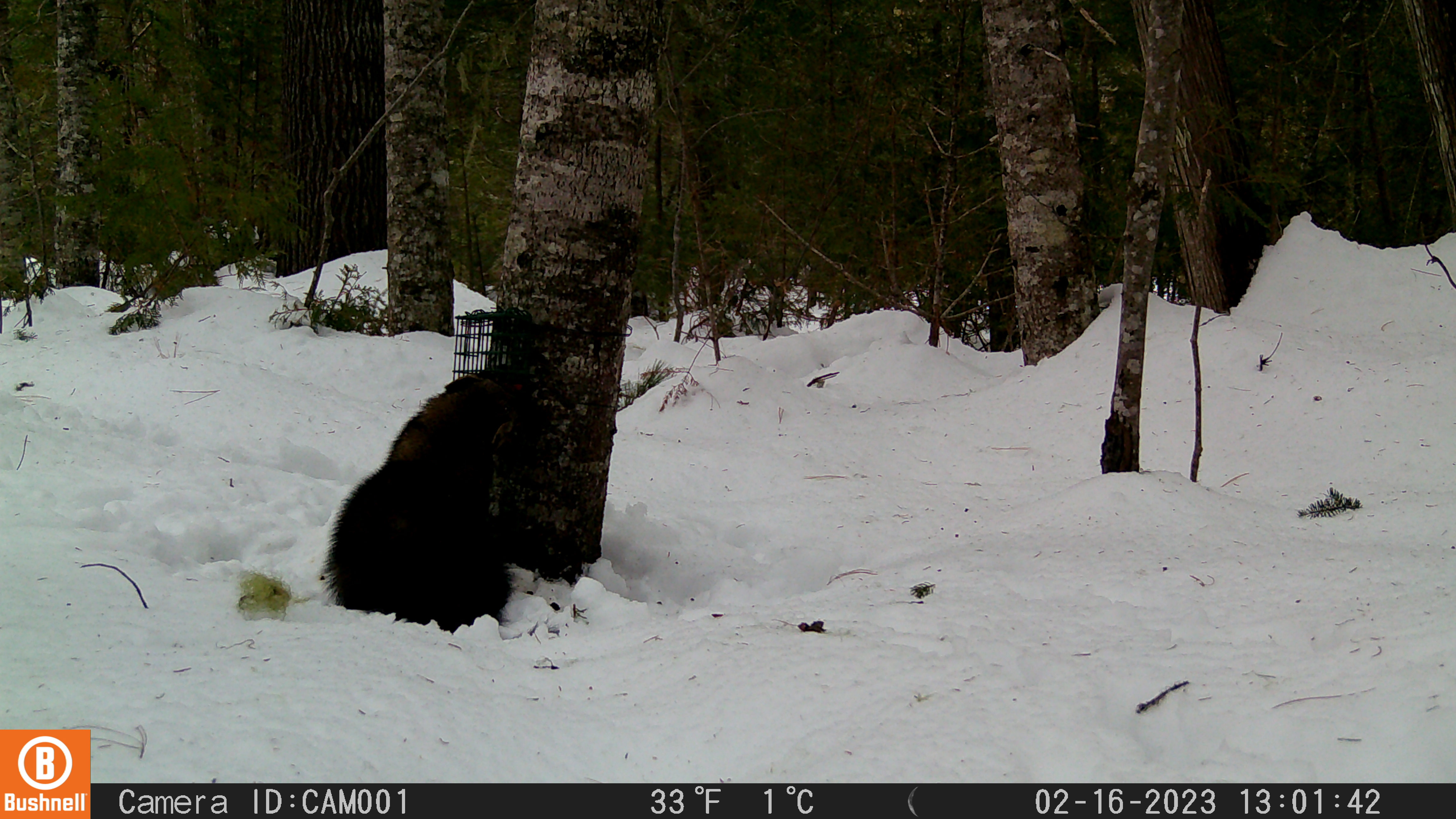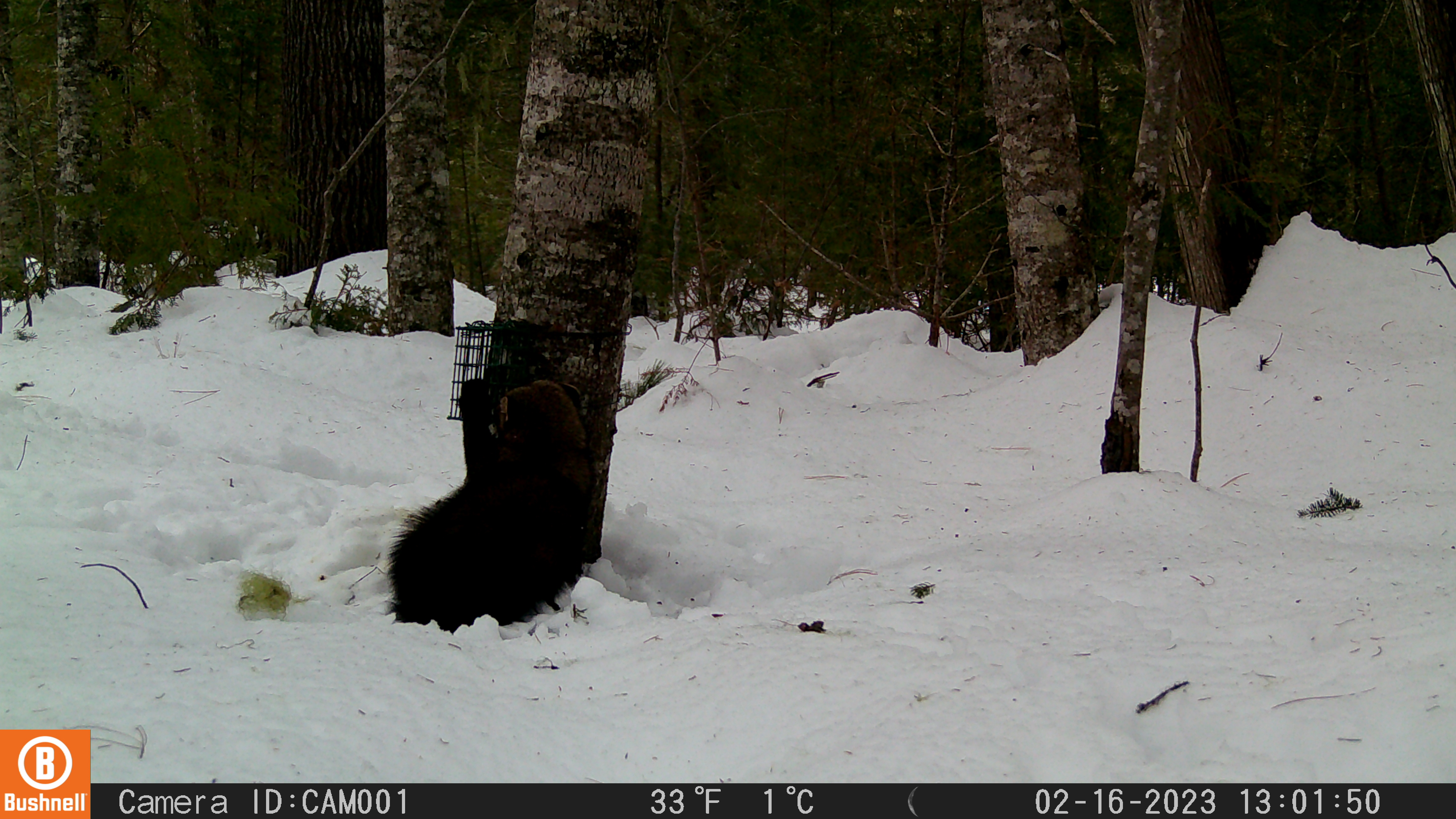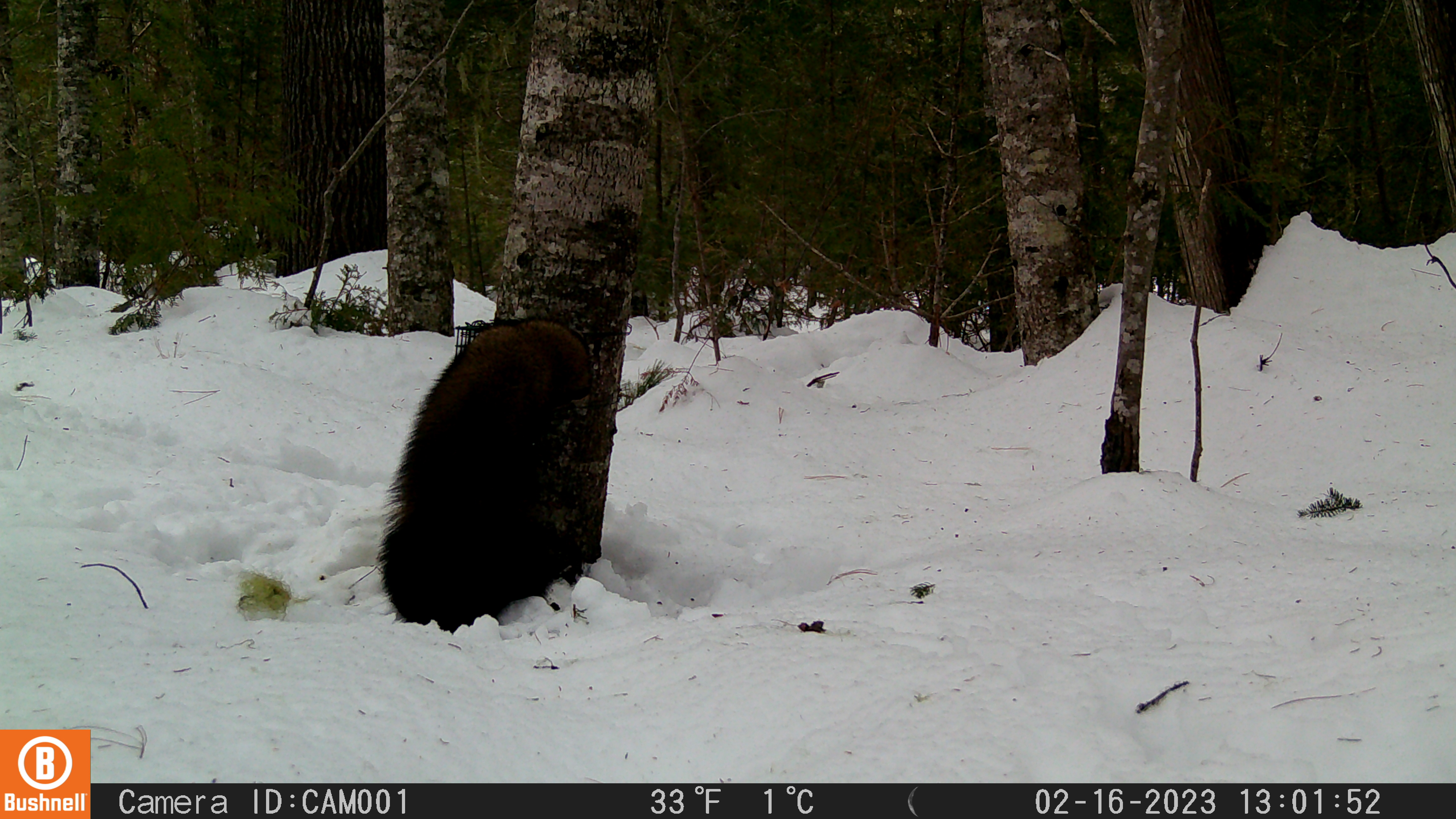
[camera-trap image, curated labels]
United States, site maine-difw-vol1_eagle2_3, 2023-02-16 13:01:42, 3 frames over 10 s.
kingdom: Animalia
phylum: Chordata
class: Mammalia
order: Carnivora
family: Mustelidae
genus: Pekania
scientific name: Pekania pennanti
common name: fisher